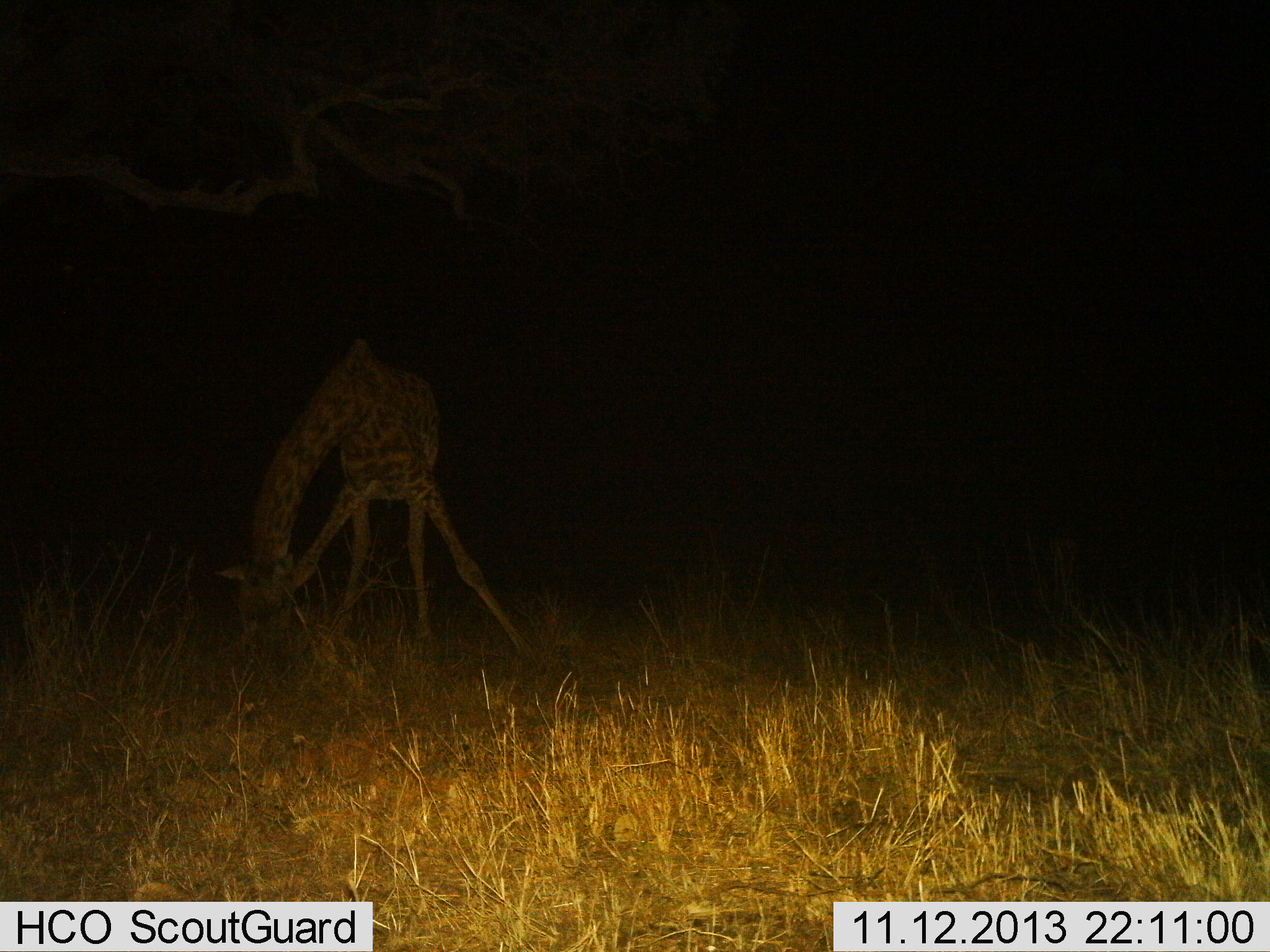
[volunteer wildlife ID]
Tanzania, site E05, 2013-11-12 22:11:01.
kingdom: Animalia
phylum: Chordata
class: Mammalia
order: Artiodactyla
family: Giraffidae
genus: Giraffa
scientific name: Giraffa camelopardalis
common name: giraffe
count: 1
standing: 25%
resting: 1%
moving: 1%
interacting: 1%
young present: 13%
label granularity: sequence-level